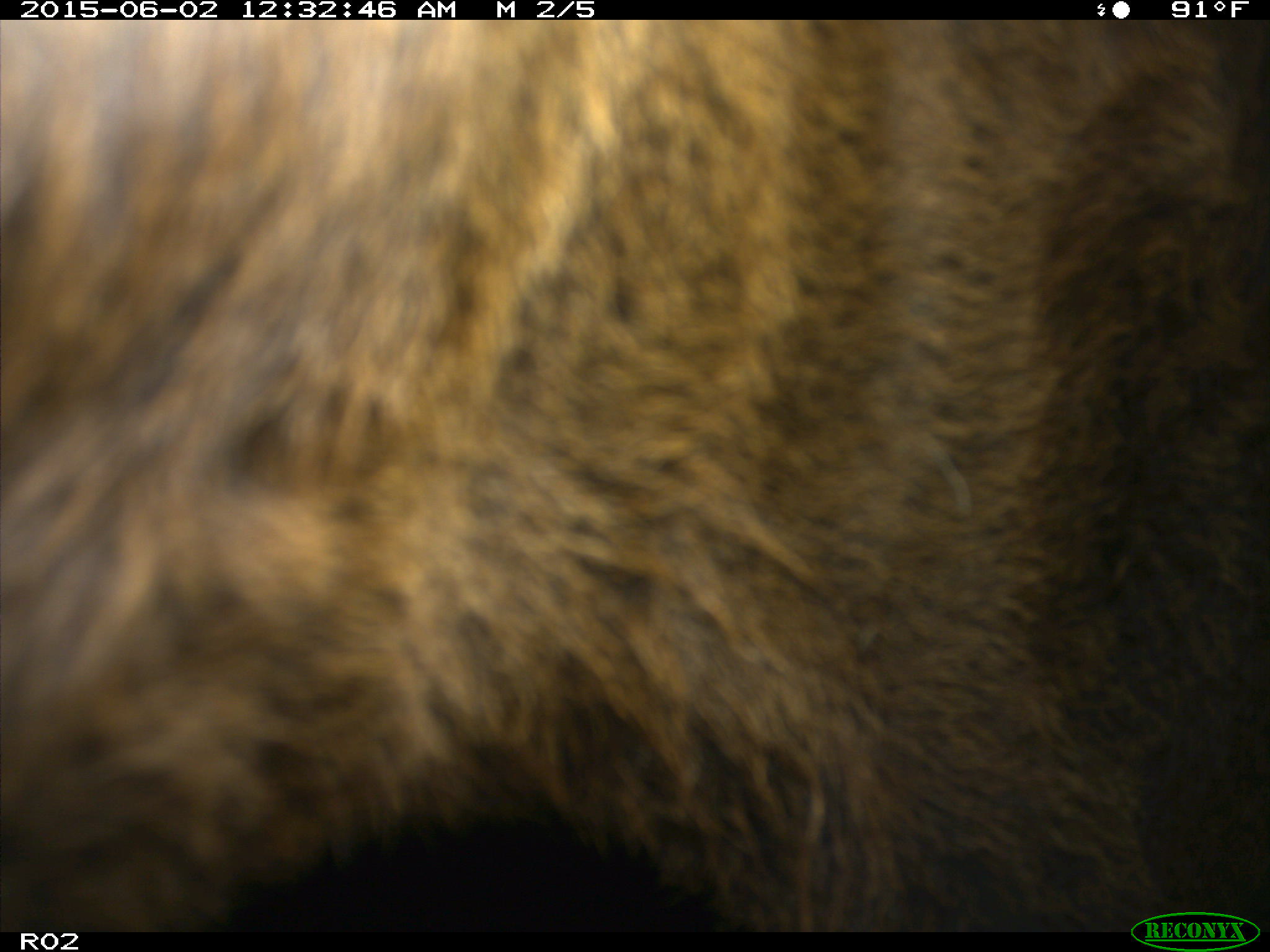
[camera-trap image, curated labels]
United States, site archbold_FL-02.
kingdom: Animalia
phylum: Chordata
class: Mammalia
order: Artiodactyla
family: Bovidae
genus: Bos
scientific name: Bos taurus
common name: domestic cow